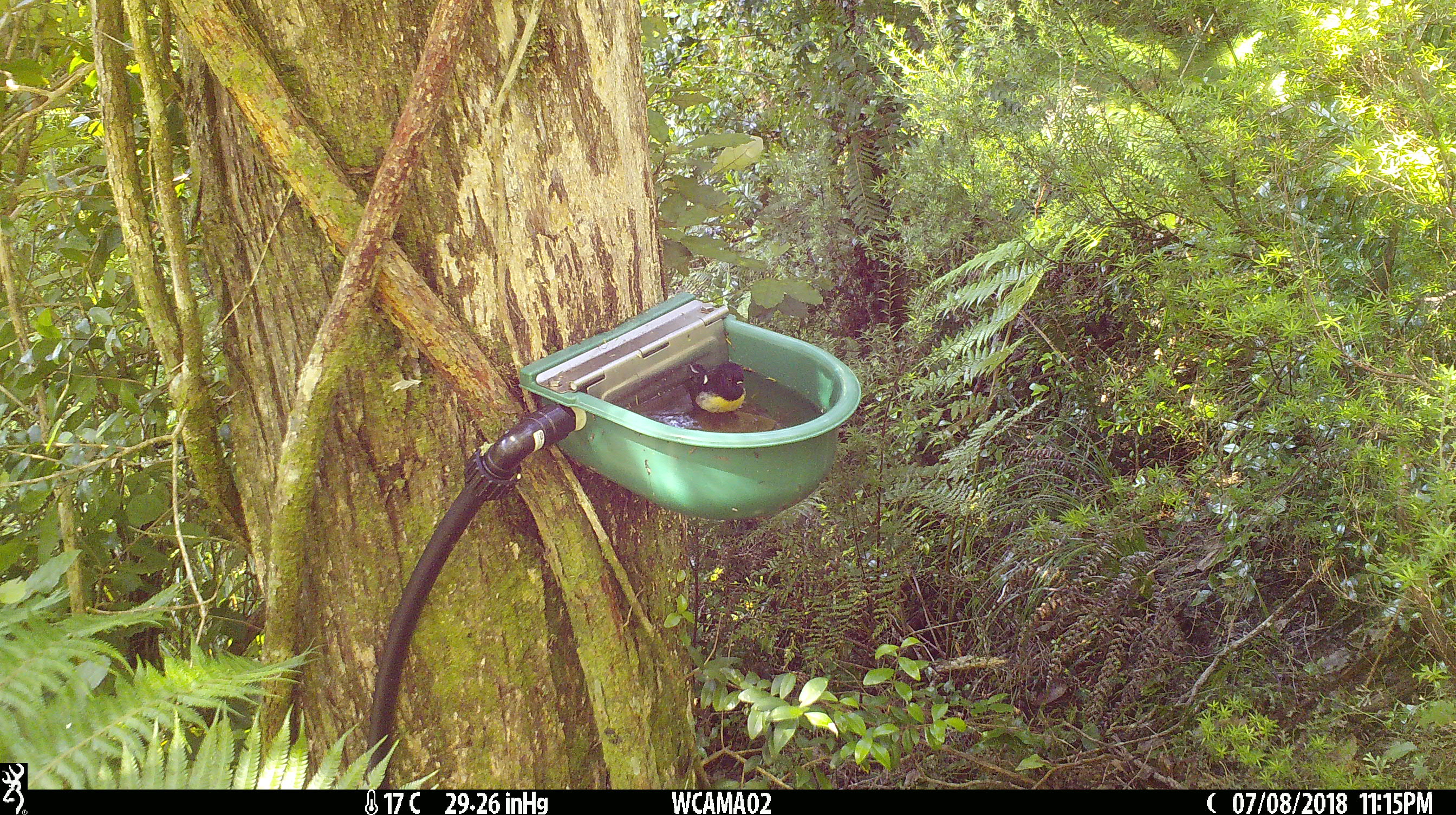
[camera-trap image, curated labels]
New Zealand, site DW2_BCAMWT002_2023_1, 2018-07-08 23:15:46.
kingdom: Animalia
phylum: Chordata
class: Aves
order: Passeriformes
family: Petroicidae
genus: Petroica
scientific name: Petroica macrocephala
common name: tomtit